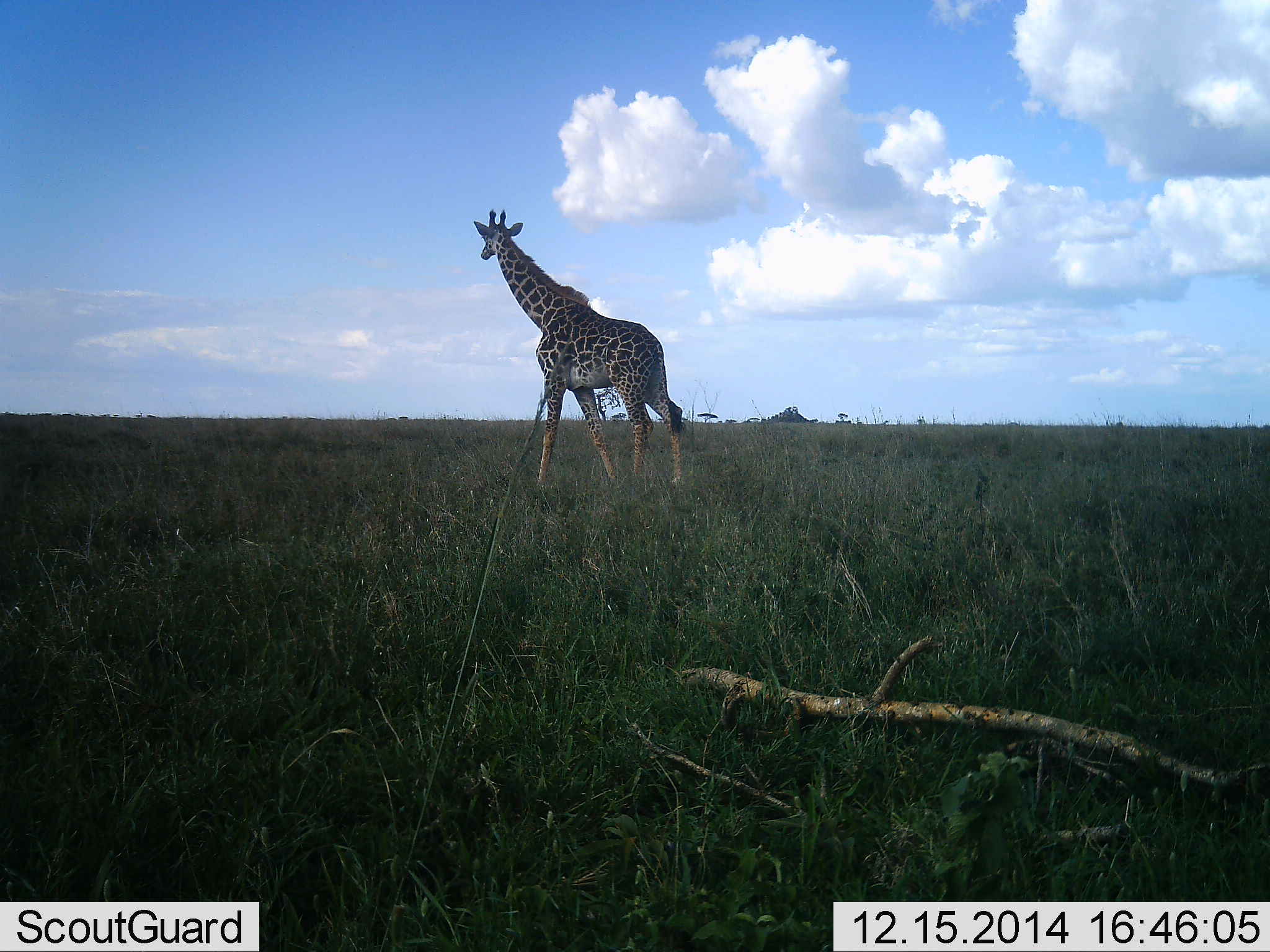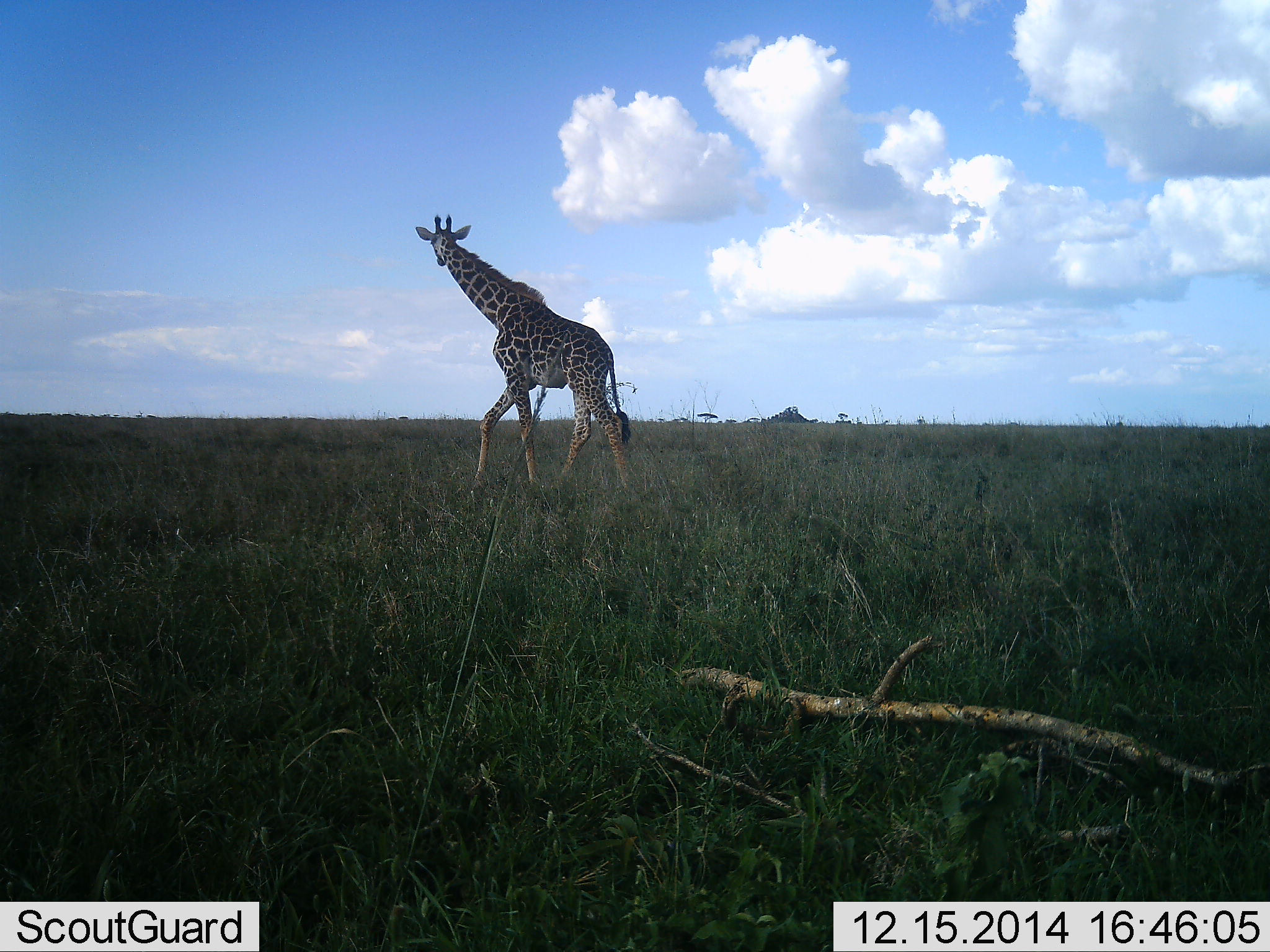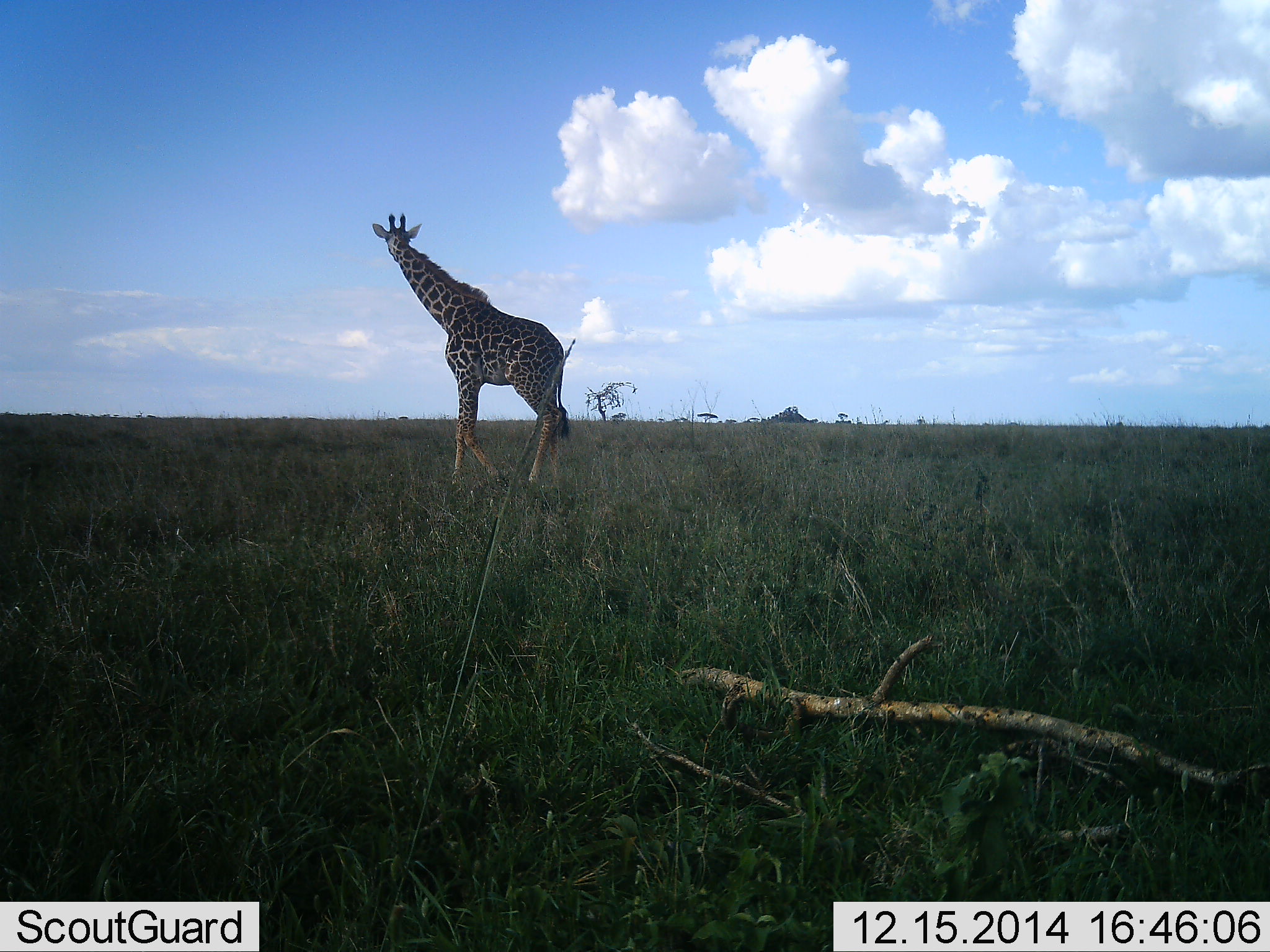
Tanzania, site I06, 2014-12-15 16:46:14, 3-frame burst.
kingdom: Animalia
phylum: Chordata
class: Mammalia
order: Artiodactyla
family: Giraffidae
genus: Giraffa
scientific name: Giraffa camelopardalis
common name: giraffe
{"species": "giraffe (Giraffa camelopardalis)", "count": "1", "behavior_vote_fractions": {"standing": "0%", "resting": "0%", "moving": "100%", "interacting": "0%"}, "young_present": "0%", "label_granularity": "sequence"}